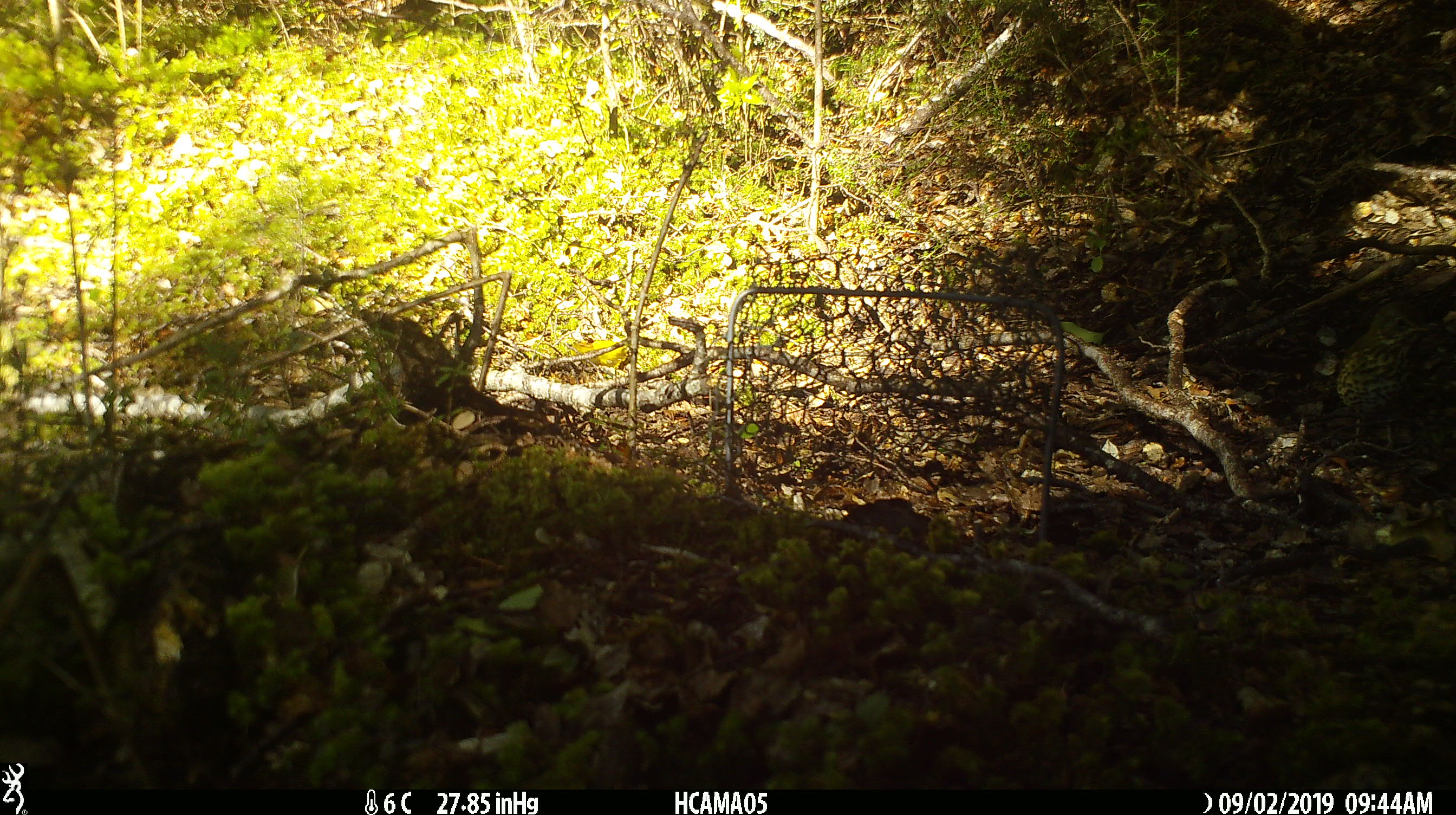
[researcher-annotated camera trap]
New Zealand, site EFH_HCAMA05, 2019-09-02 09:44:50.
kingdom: Animalia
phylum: Chordata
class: Aves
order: Passeriformes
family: Turdidae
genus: Turdus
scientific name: Turdus philomelos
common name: song thrush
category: thrush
Thrush (song thrush) (Turdus philomelos).